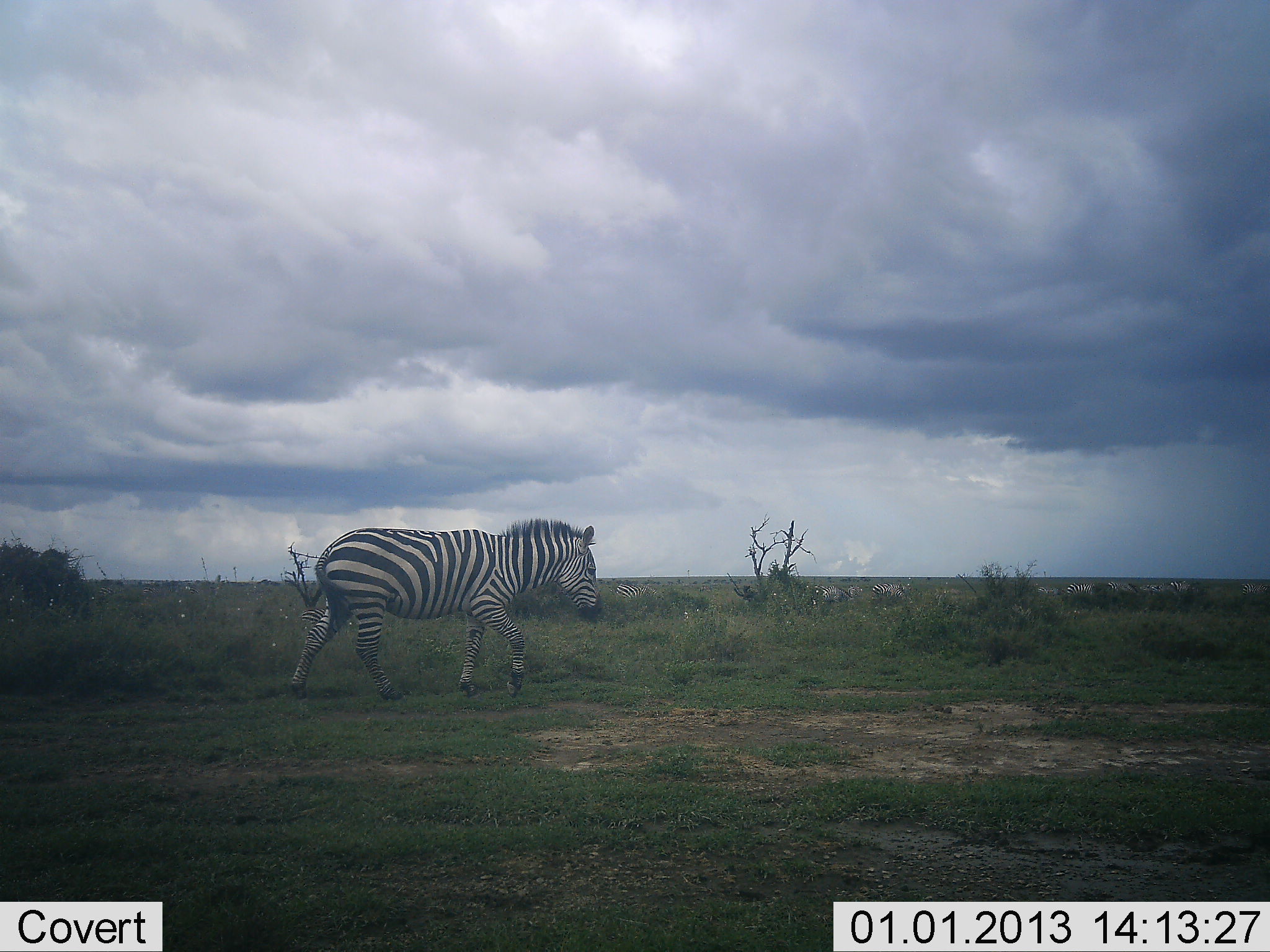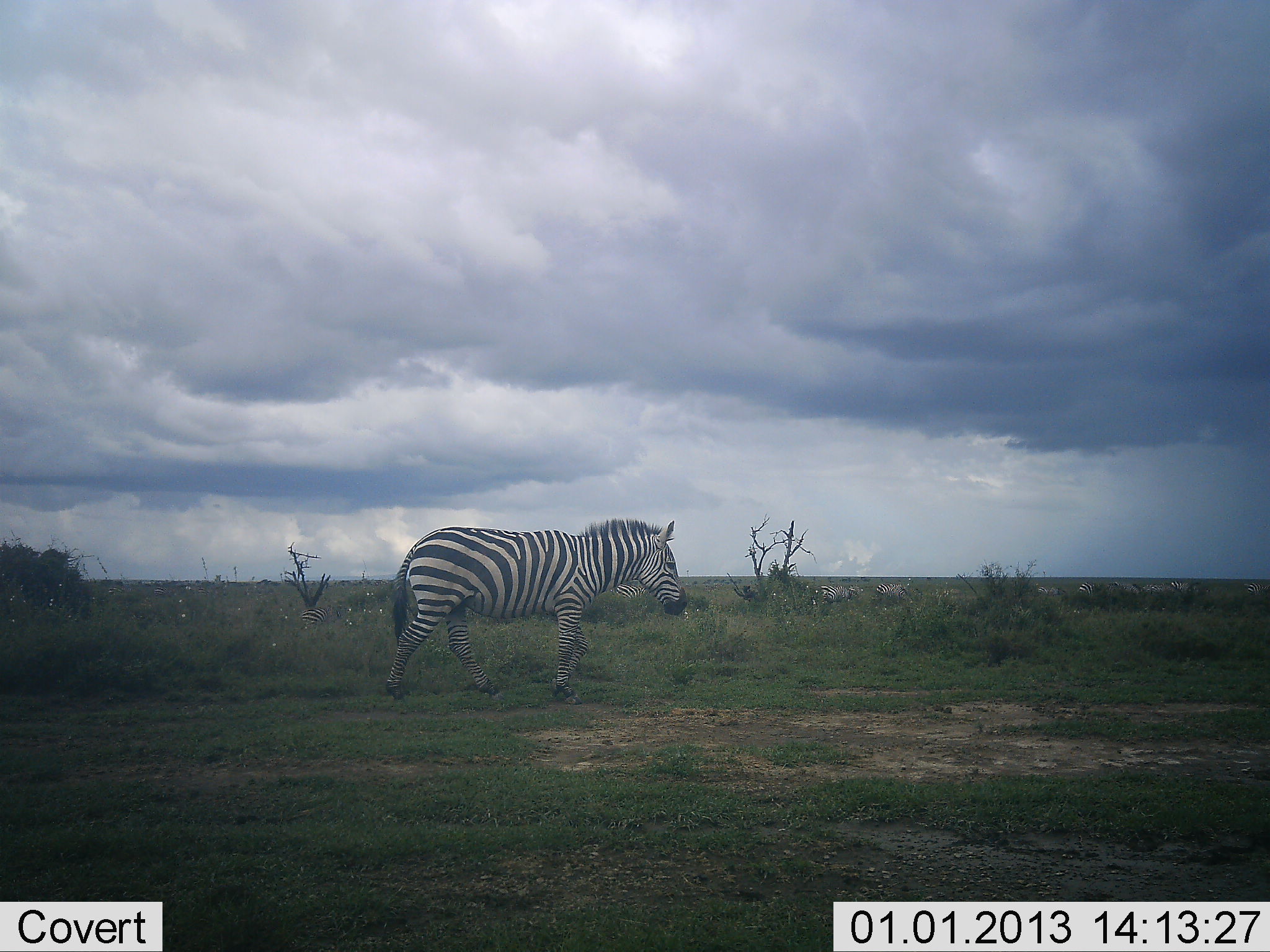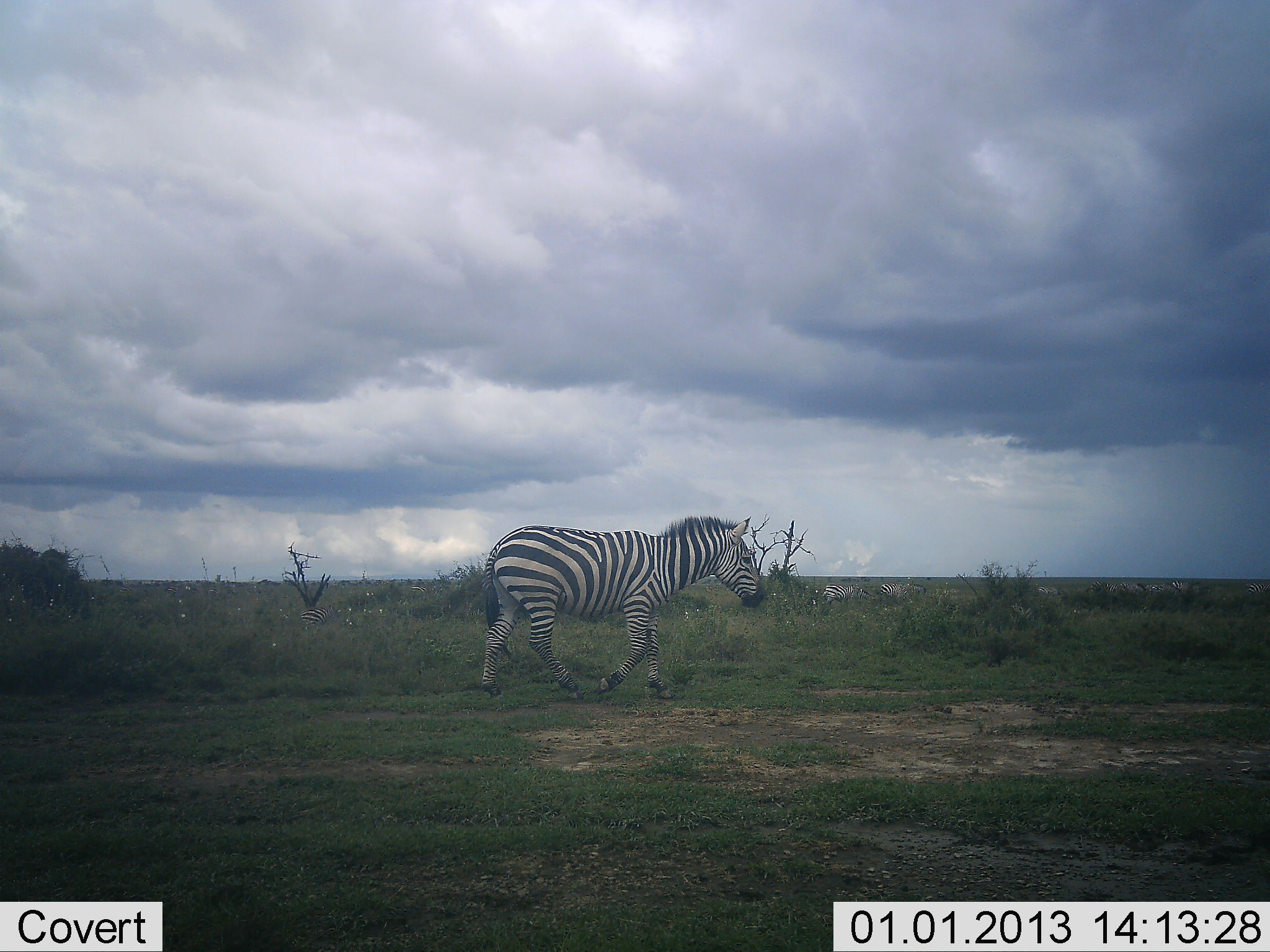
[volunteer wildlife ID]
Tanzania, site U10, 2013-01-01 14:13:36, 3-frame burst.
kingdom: Animalia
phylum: Chordata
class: Mammalia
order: Perissodactyla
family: Equidae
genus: Equus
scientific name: Equus quagga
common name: plains zebra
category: zebra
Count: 1.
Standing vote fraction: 0%.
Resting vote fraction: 0%.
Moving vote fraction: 100%.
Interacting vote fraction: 0%.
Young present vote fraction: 0%.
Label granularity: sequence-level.